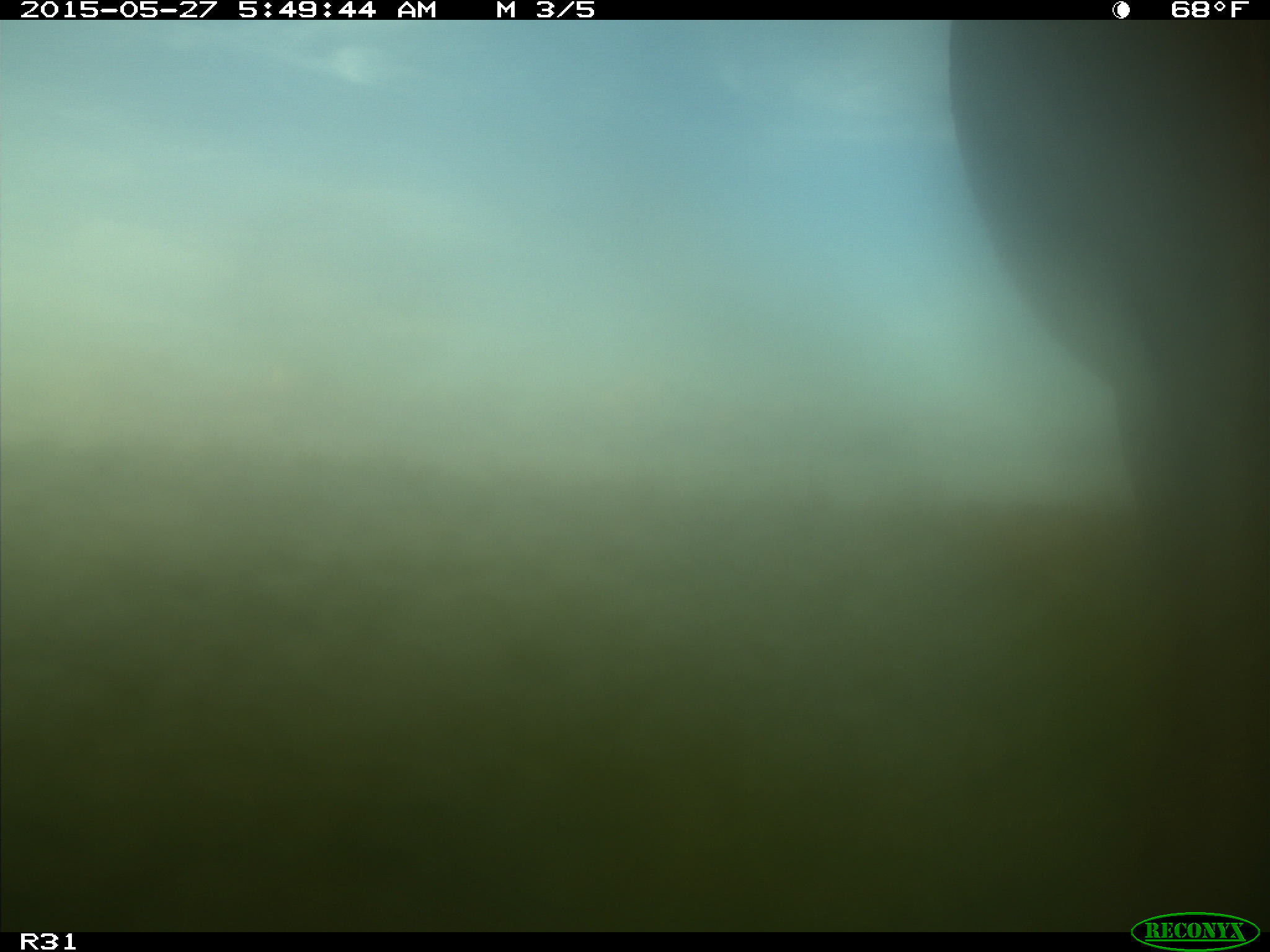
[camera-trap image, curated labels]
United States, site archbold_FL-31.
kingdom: Animalia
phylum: Chordata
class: Mammalia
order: Artiodactyla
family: Bovidae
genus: Bos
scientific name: Bos taurus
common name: domestic cow